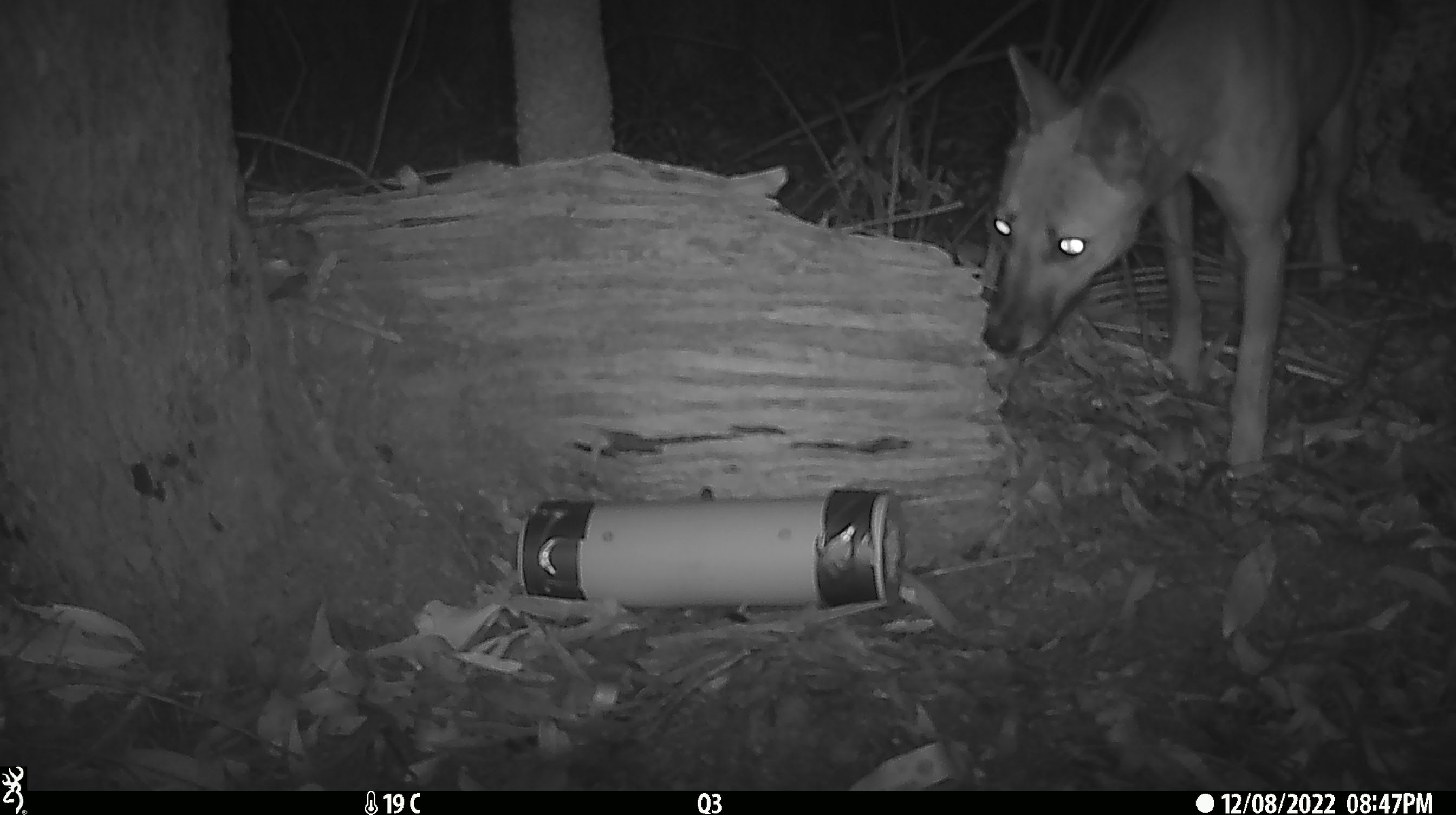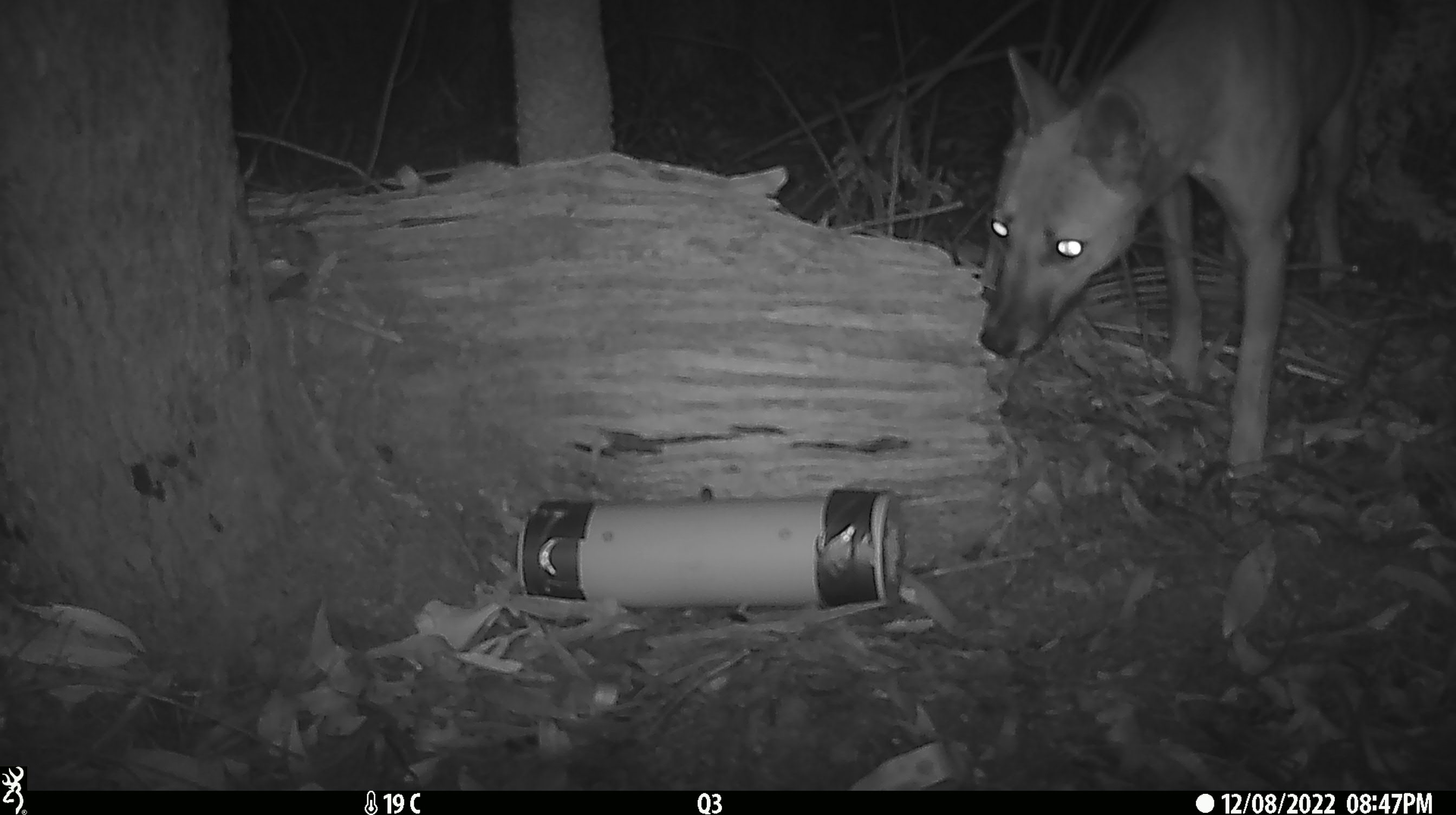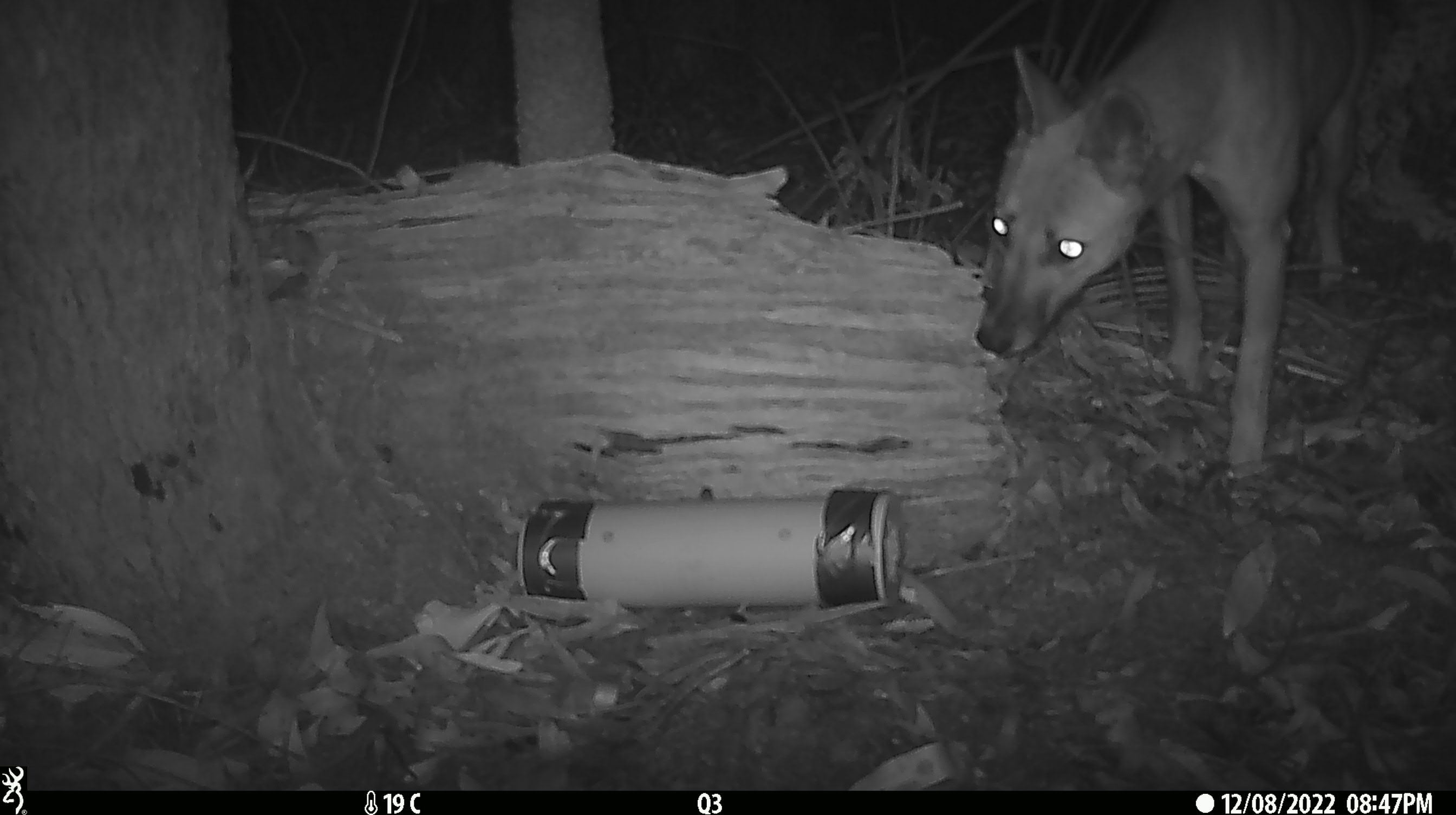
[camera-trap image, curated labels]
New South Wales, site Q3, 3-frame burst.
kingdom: Animalia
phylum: Chordata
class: Mammalia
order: Carnivora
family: Canidae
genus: Canis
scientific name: Canis familiaris dingo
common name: dingo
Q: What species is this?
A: Dingo (Canis familiaris dingo).